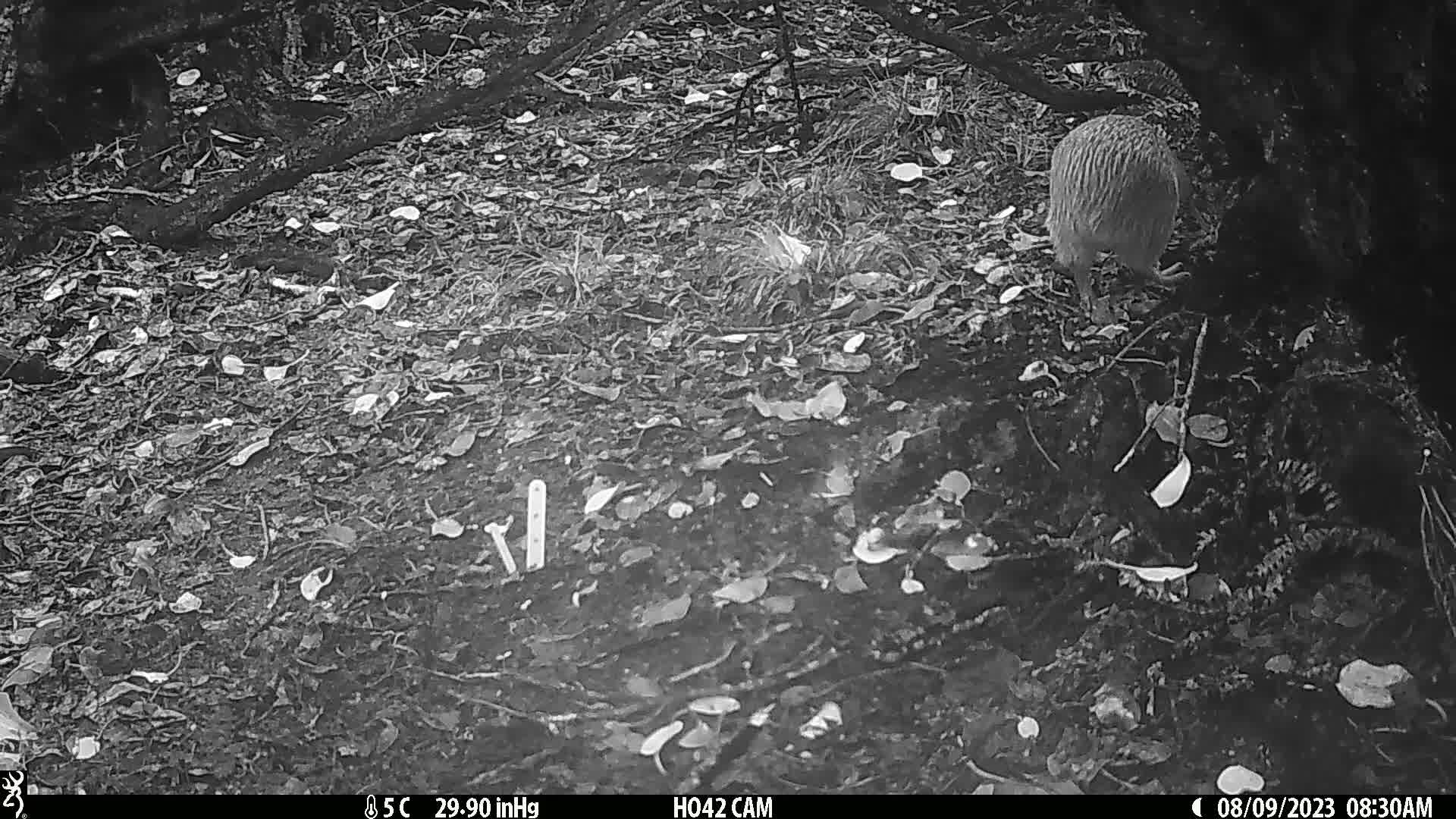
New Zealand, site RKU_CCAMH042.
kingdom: Animalia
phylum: Chordata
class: Aves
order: Apterygiformes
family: Apterygidae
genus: Apteryx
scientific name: Apteryx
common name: kiwi